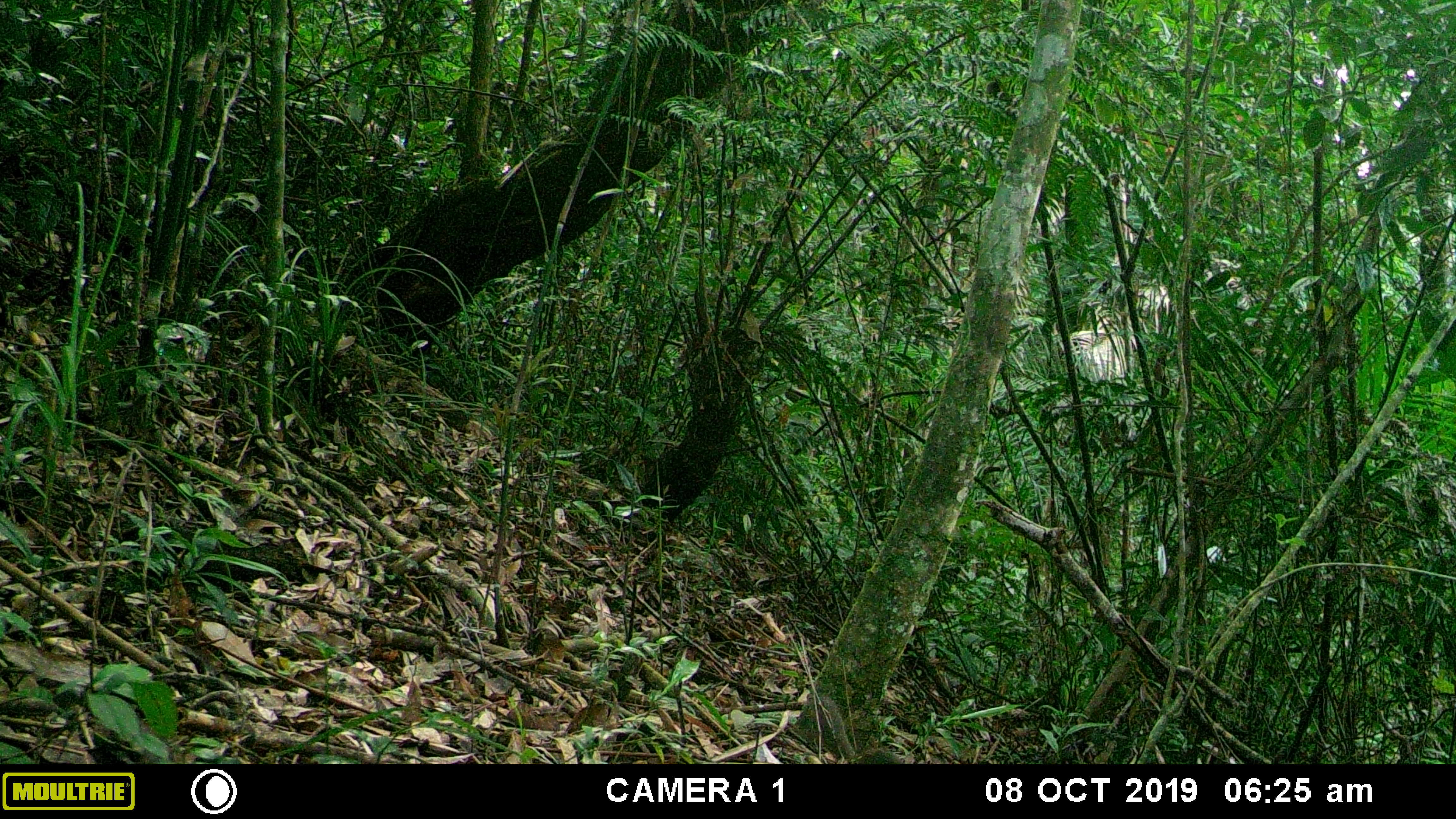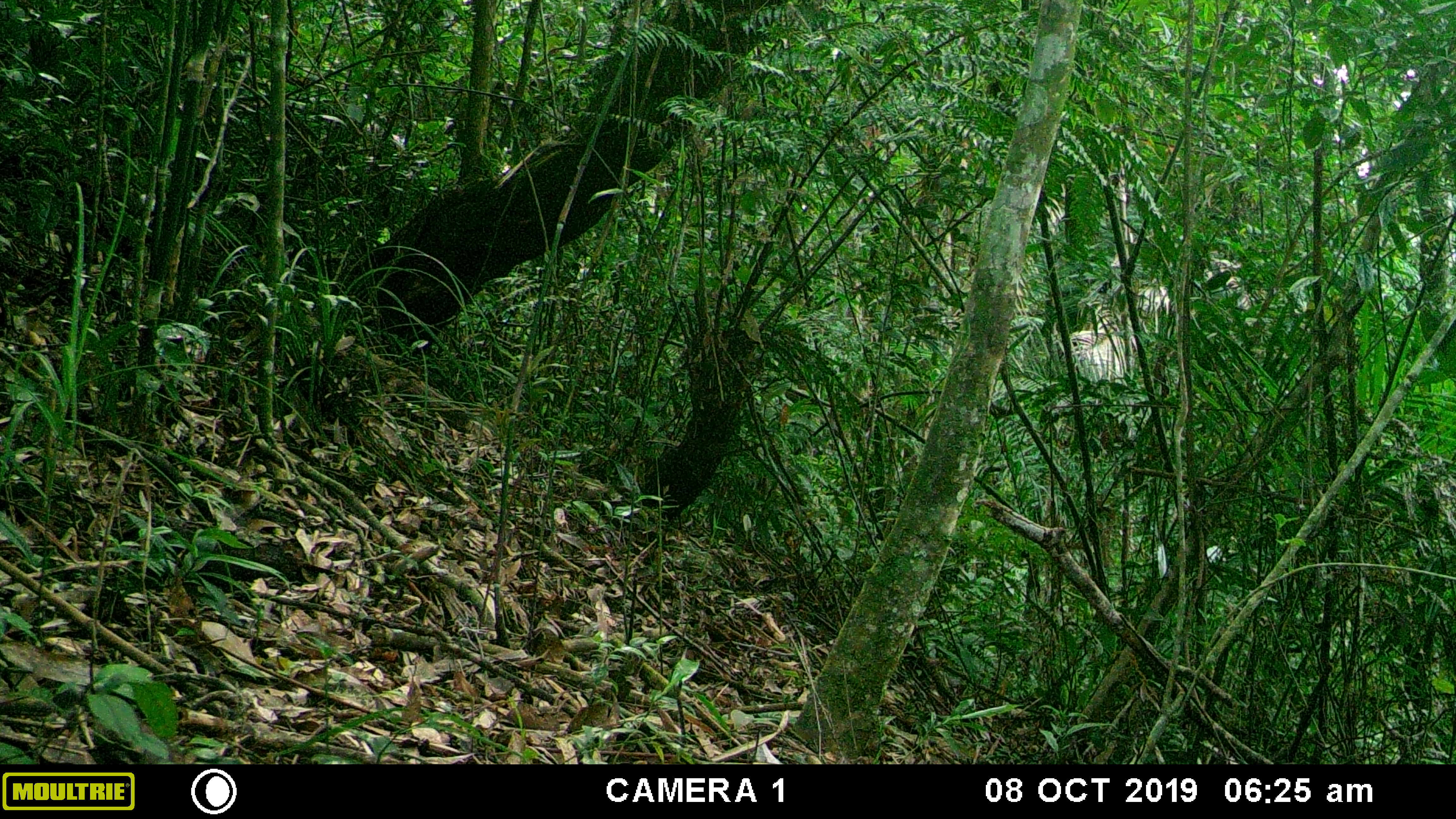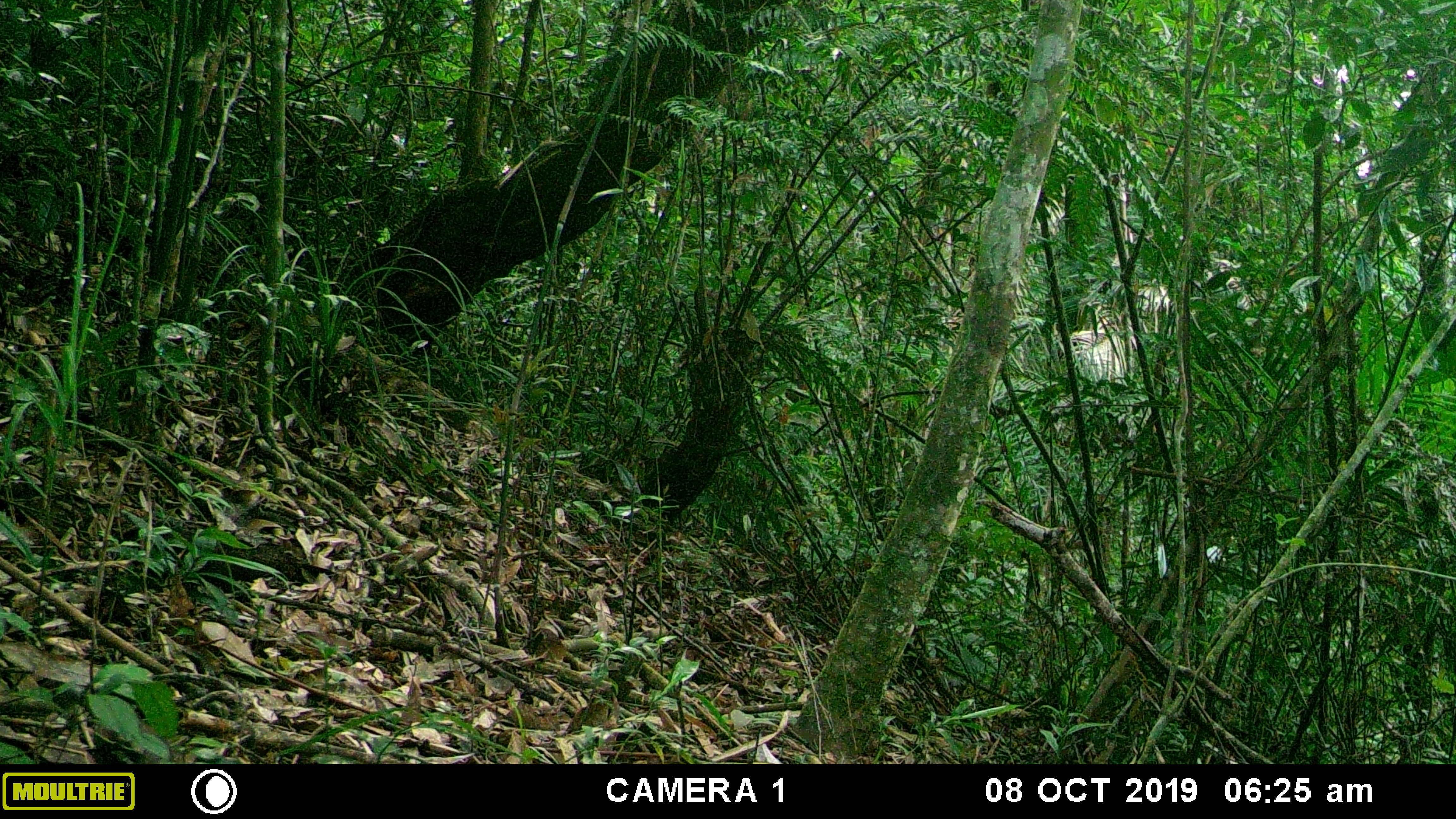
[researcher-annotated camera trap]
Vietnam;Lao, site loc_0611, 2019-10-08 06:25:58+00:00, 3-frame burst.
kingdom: Animalia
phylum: Chordata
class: Mammalia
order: Scandentia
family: Tupaiidae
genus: Tupaia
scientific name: Tupaia belangeri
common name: northern treeshrew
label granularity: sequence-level